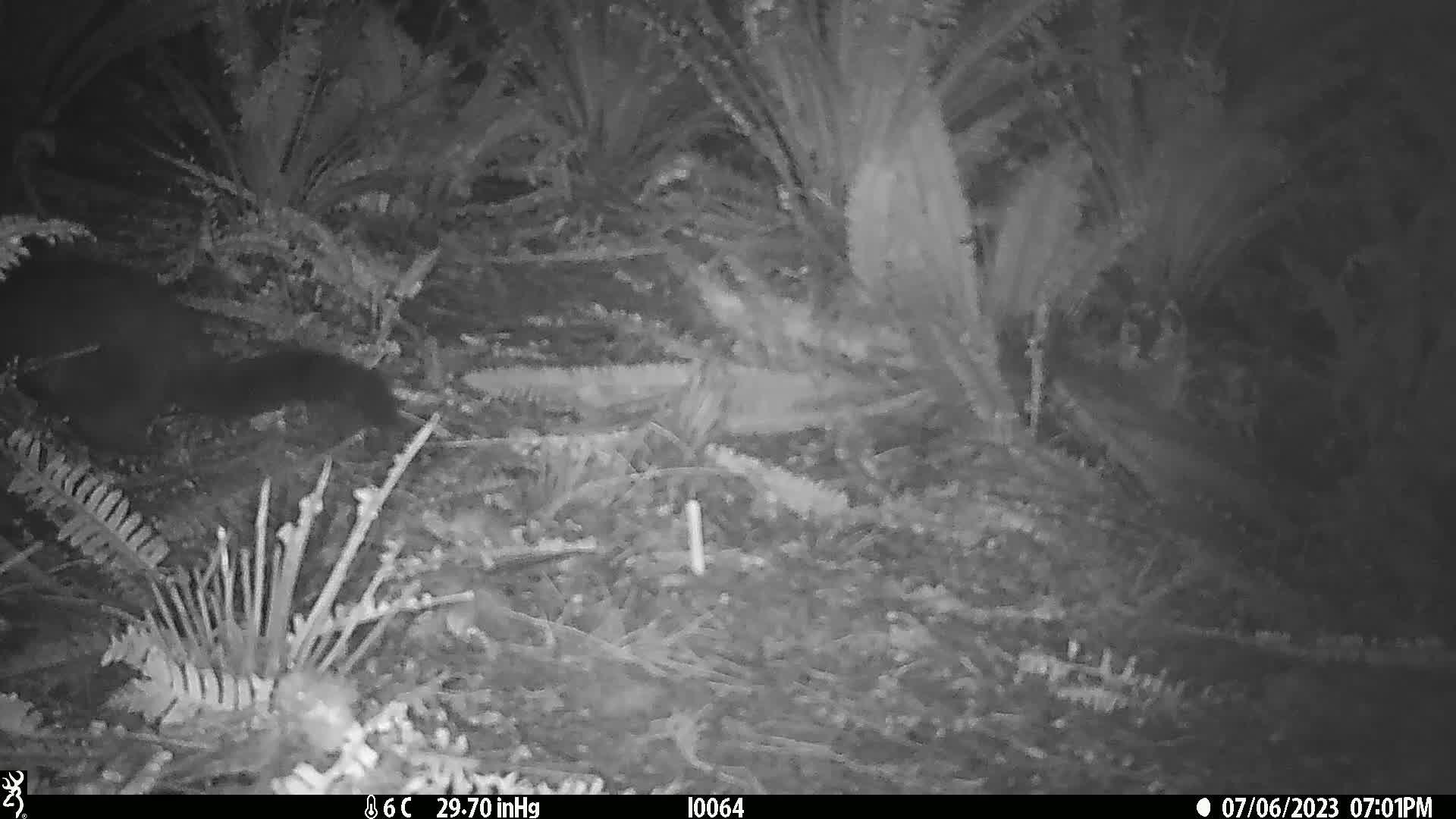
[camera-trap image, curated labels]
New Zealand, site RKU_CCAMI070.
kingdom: Animalia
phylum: Chordata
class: Mammalia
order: Diprotodontia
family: Phalangeridae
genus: Trichosurus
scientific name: Trichosurus vulpecula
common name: common brushtail possum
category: possum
Possum (common brushtail possum) (Trichosurus vulpecula).